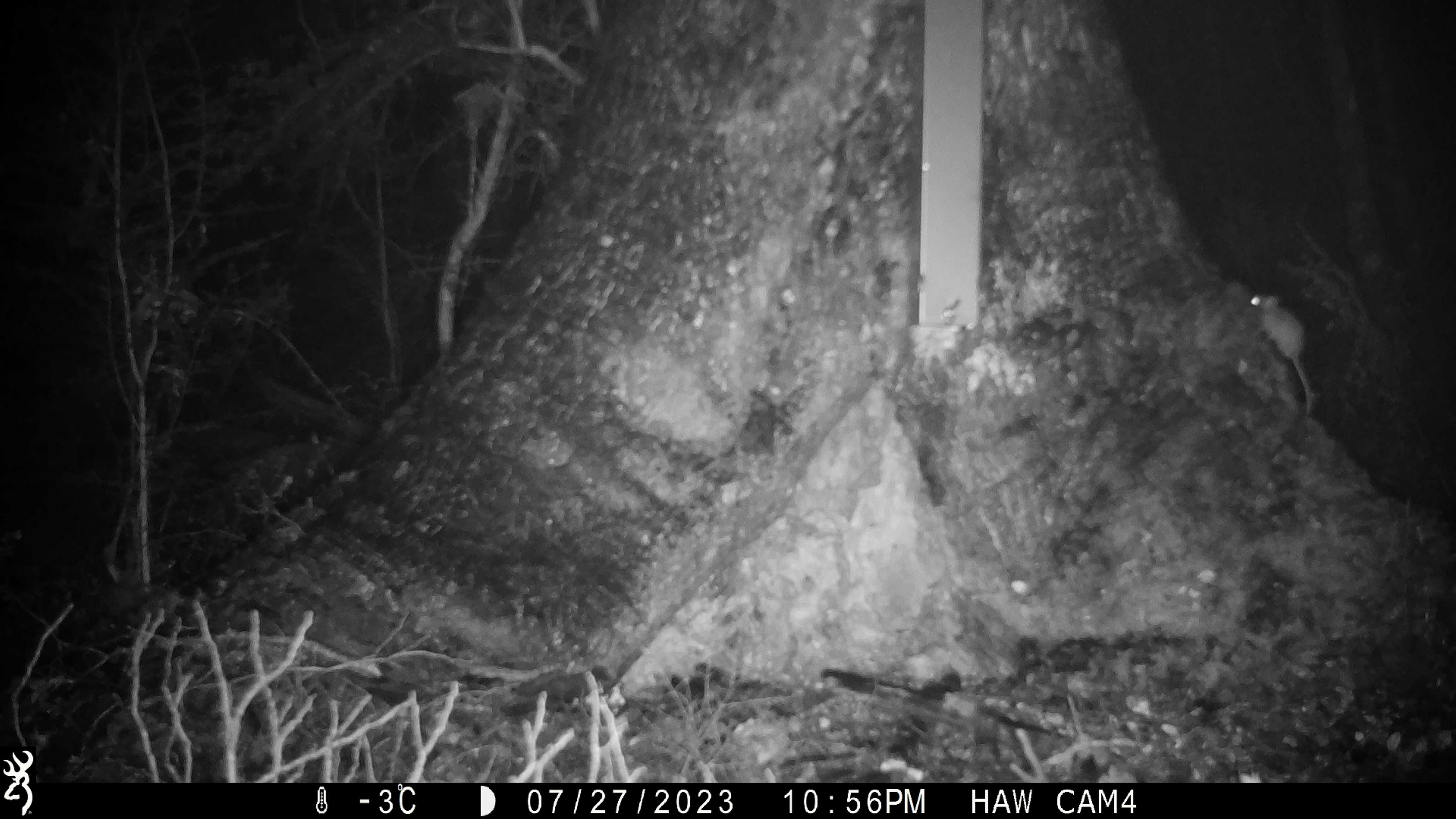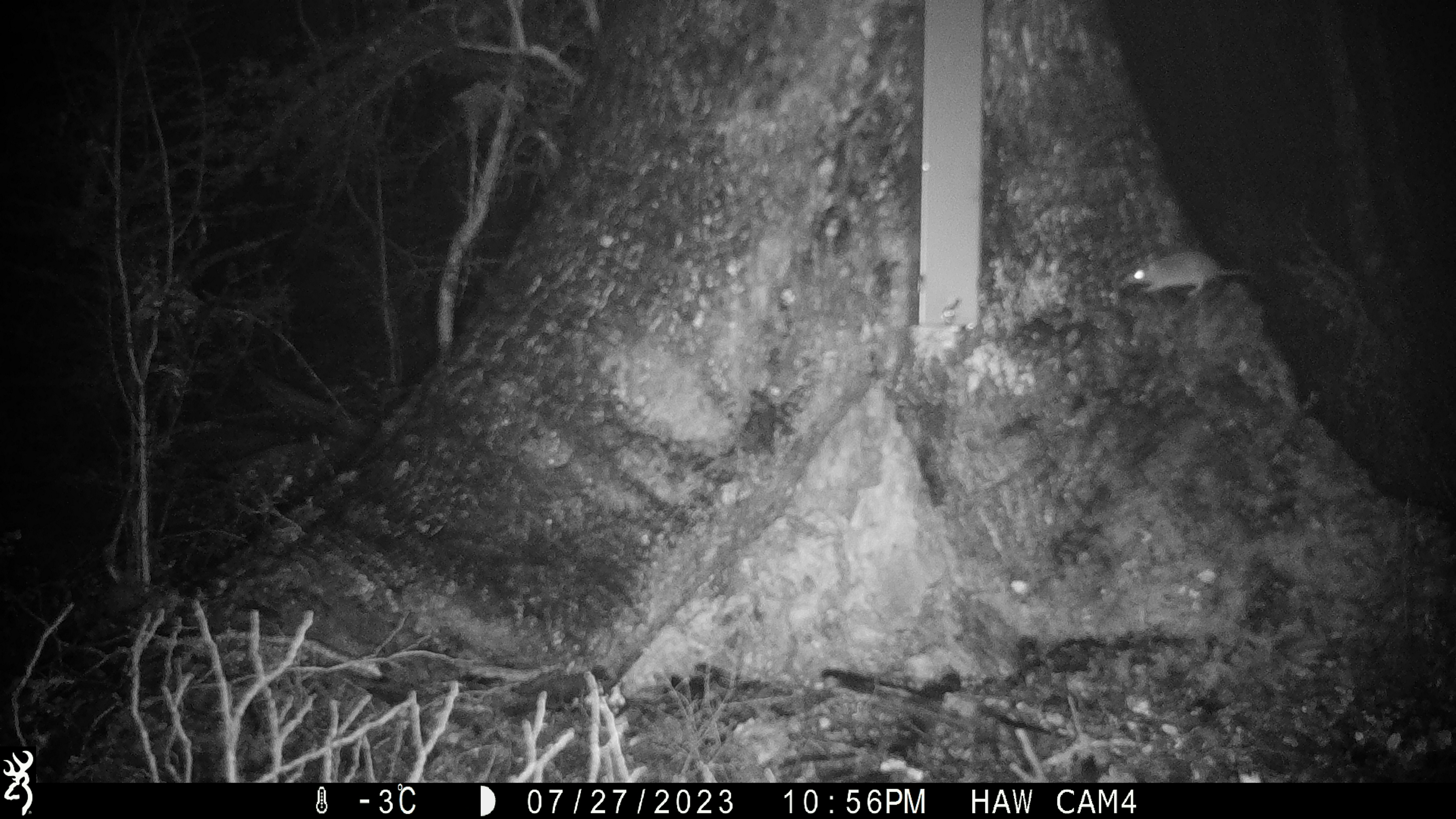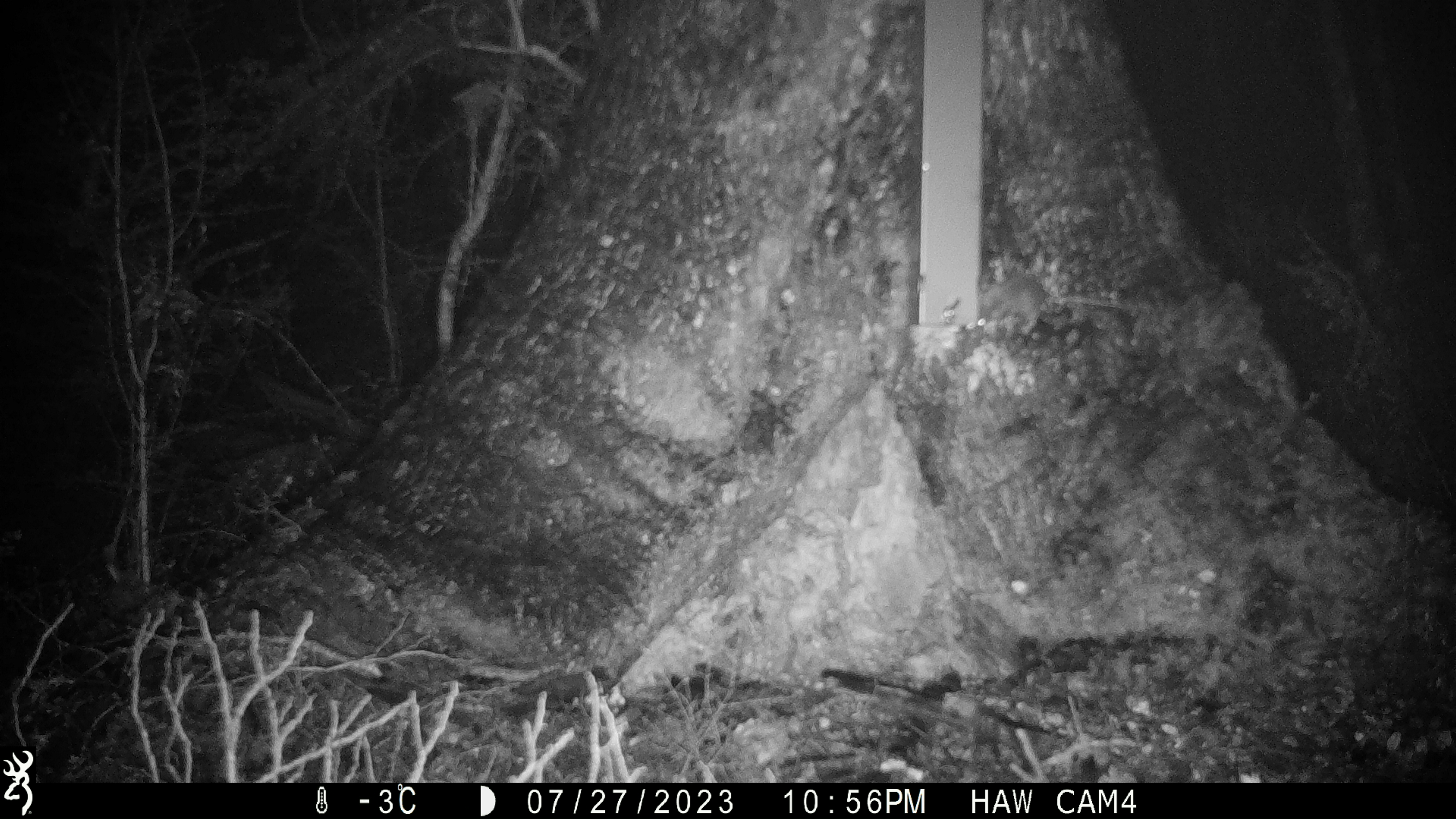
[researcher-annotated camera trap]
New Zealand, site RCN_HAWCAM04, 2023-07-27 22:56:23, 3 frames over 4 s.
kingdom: Animalia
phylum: Chordata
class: Mammalia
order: Rodentia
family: Muridae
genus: Mus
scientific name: Mus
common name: mouse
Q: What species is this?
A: Mouse (Mus).